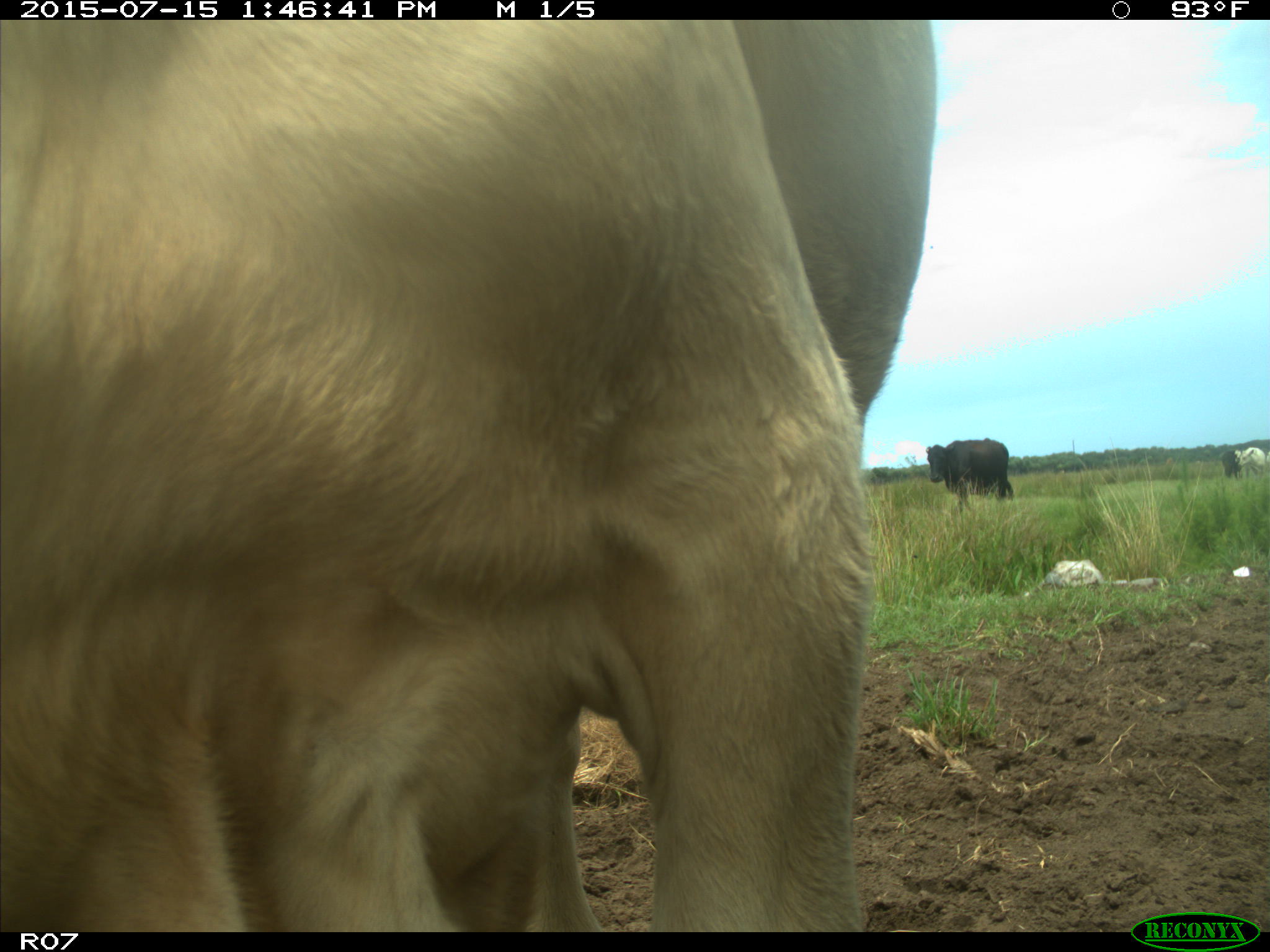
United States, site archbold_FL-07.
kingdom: Animalia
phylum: Chordata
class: Mammalia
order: Artiodactyla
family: Bovidae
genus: Bos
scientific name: Bos taurus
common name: domestic cow